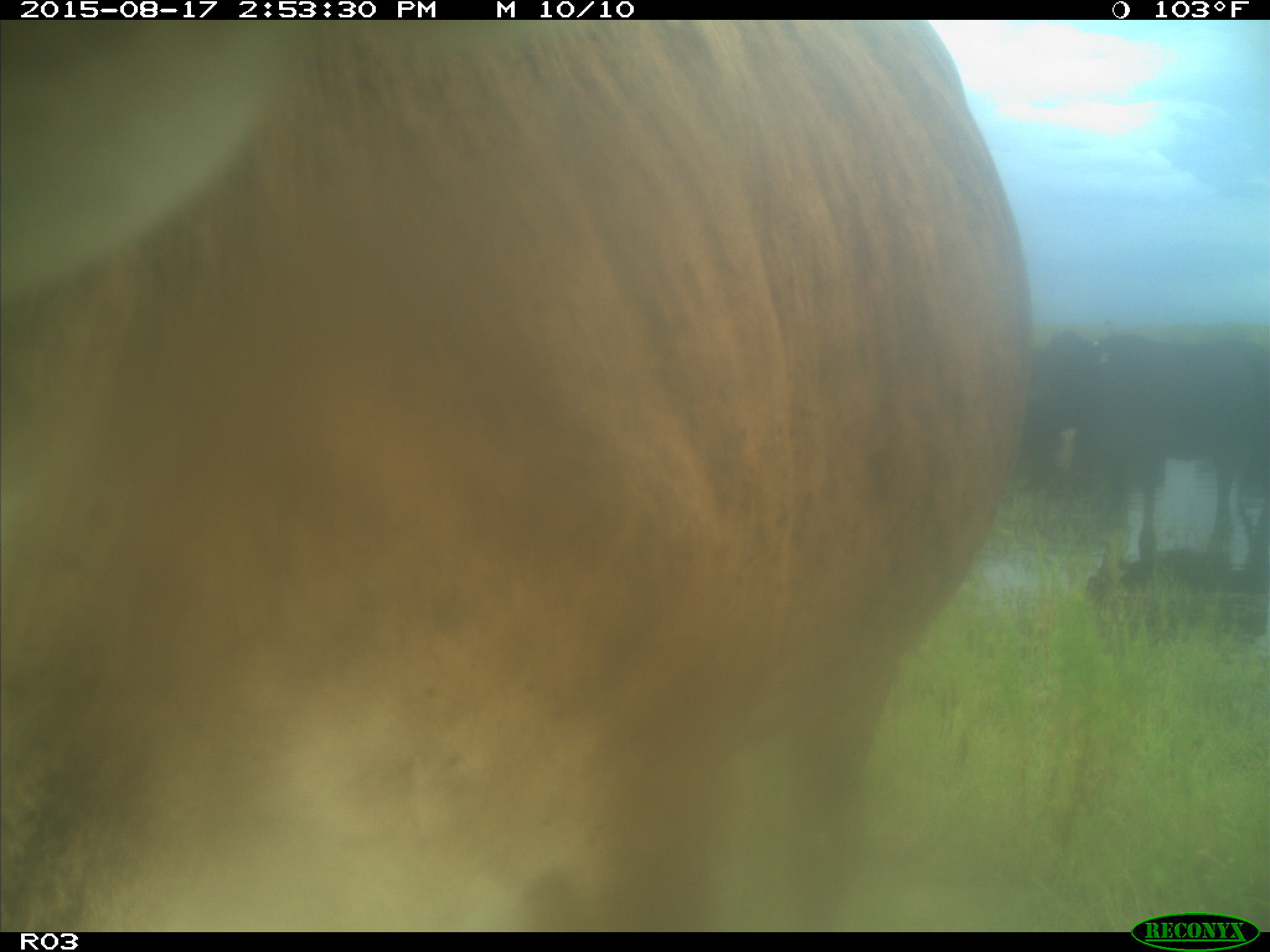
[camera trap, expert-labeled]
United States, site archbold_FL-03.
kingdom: Animalia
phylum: Chordata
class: Mammalia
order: Artiodactyla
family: Bovidae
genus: Bos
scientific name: Bos taurus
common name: domestic cow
Bos taurus (domestic cow).